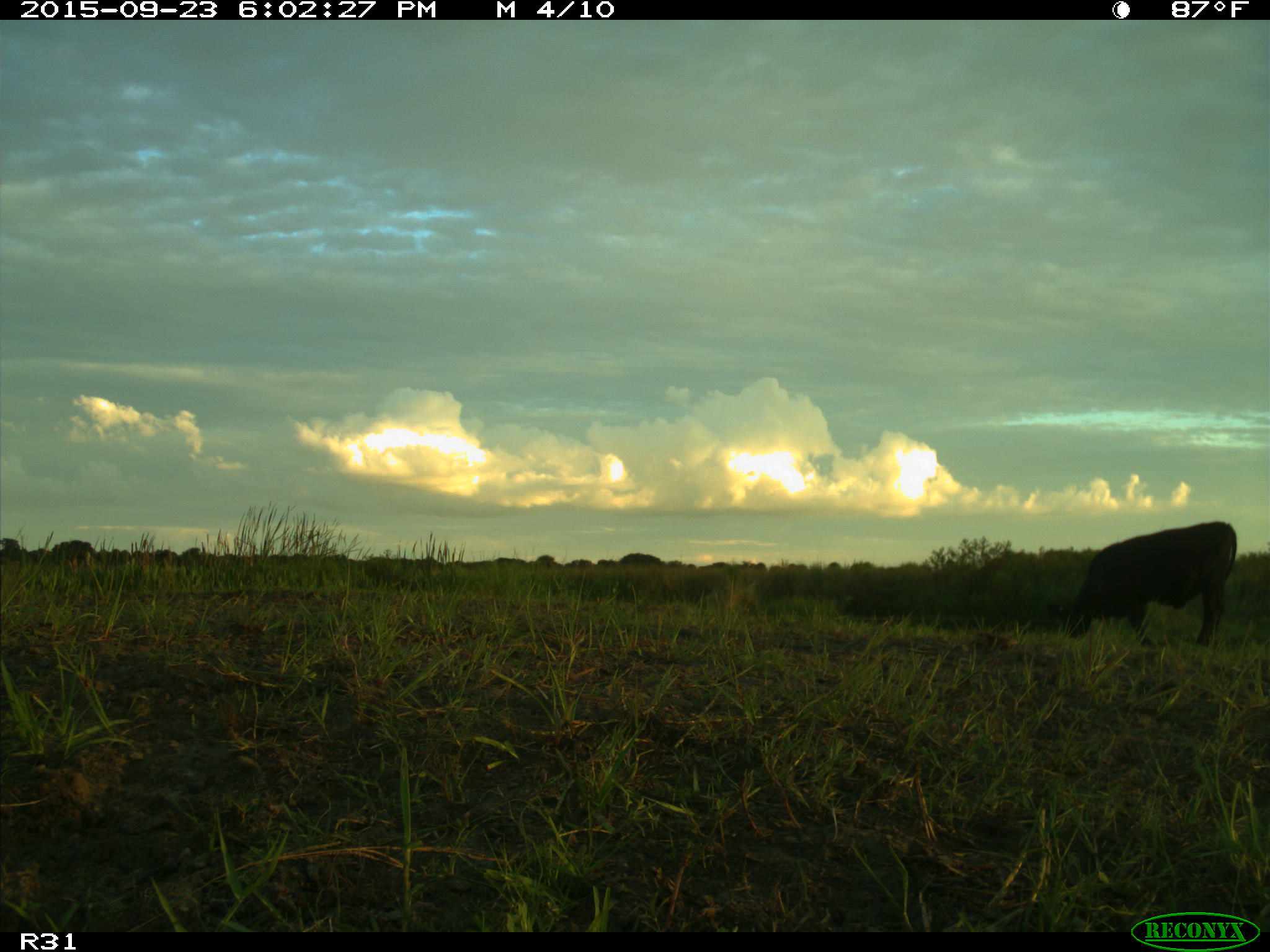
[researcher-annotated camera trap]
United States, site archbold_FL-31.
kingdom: Animalia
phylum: Chordata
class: Mammalia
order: Artiodactyla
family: Bovidae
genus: Bos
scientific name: Bos taurus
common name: domestic cow